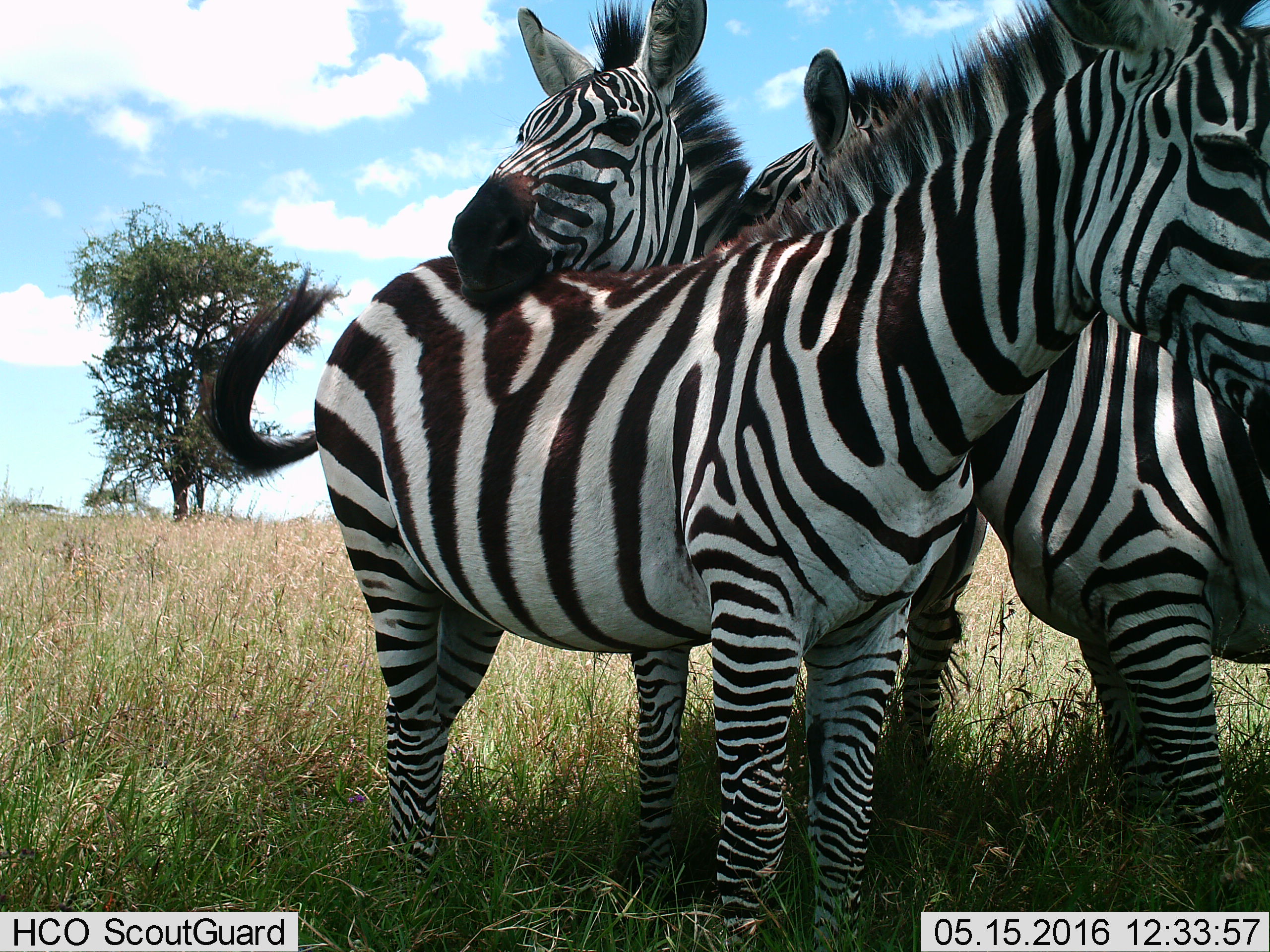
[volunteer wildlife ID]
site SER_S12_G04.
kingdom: Animalia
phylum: Chordata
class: Mammalia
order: Perissodactyla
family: Equidae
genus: Equus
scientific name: Equus quagga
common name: plains zebra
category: zebraplains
Zebraplains (plains zebra) (Equus quagga), count 3. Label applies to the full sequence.